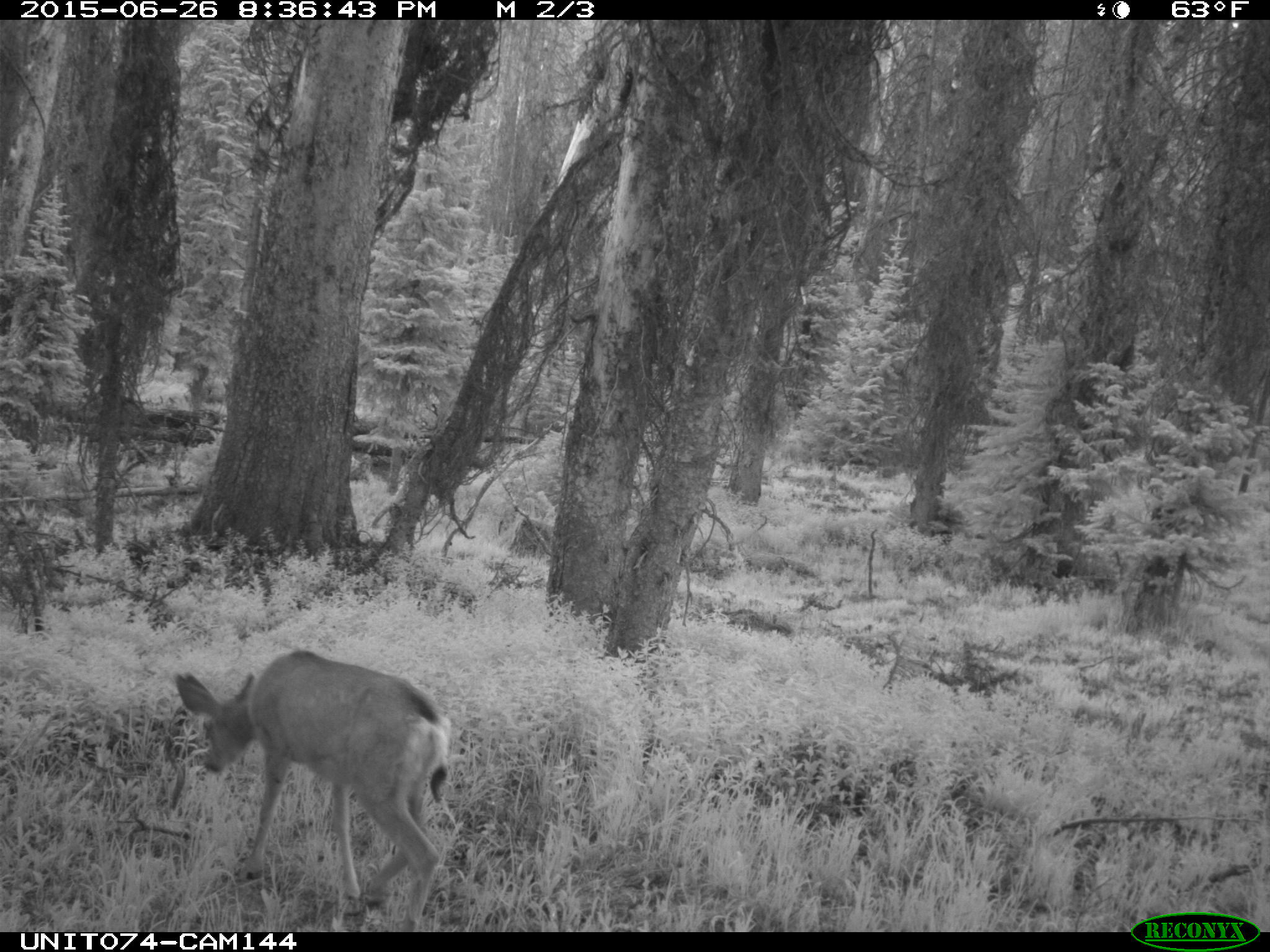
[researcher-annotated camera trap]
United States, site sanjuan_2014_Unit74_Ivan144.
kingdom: Animalia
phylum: Chordata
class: Mammalia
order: Artiodactyla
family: Cervidae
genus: Odocoileus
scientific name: Odocoileus hemionus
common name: mule deer